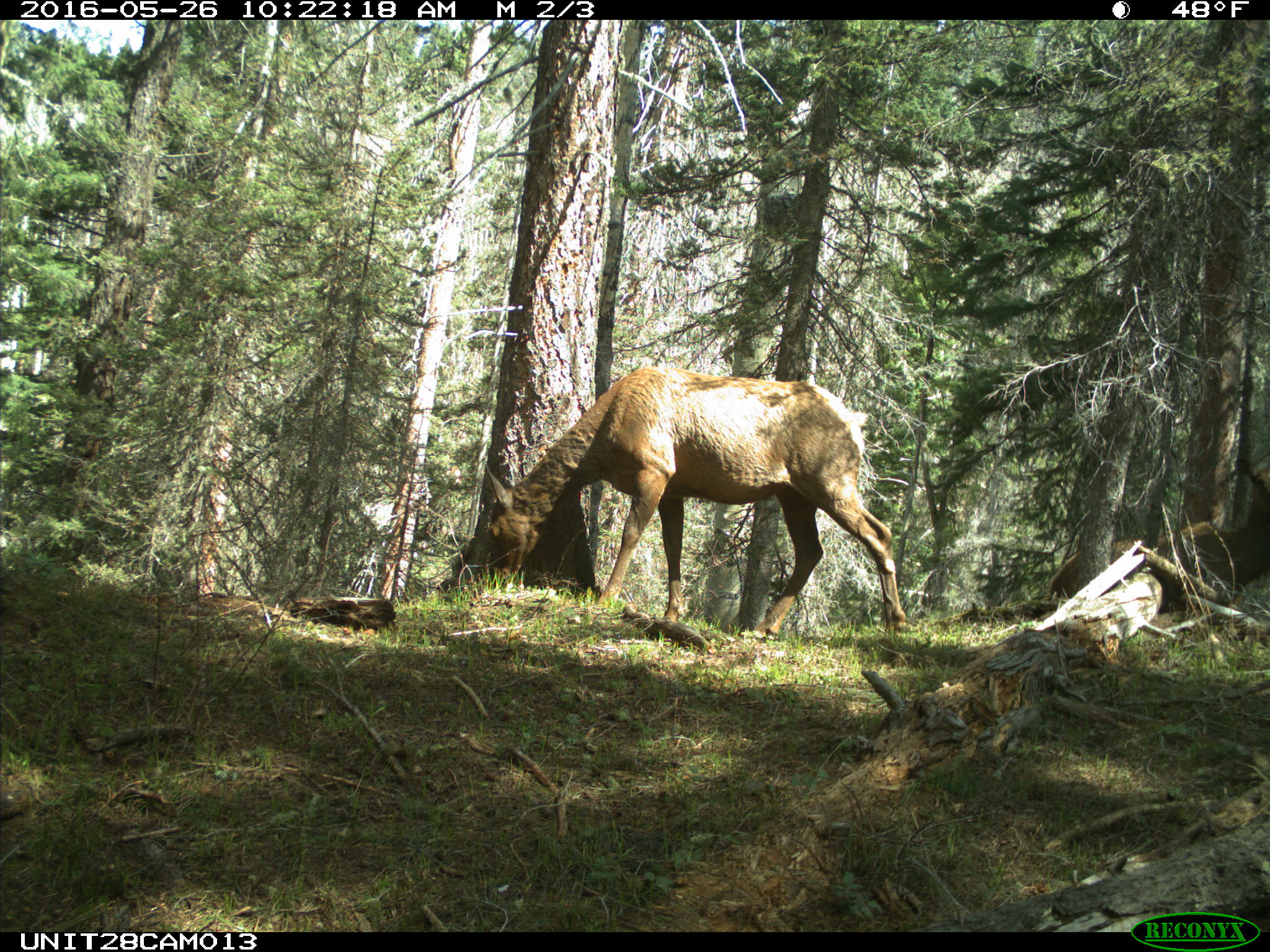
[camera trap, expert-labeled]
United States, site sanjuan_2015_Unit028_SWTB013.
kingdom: Animalia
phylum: Chordata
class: Mammalia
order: Artiodactyla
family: Cervidae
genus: Cervus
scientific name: Cervus elaphus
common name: red deer